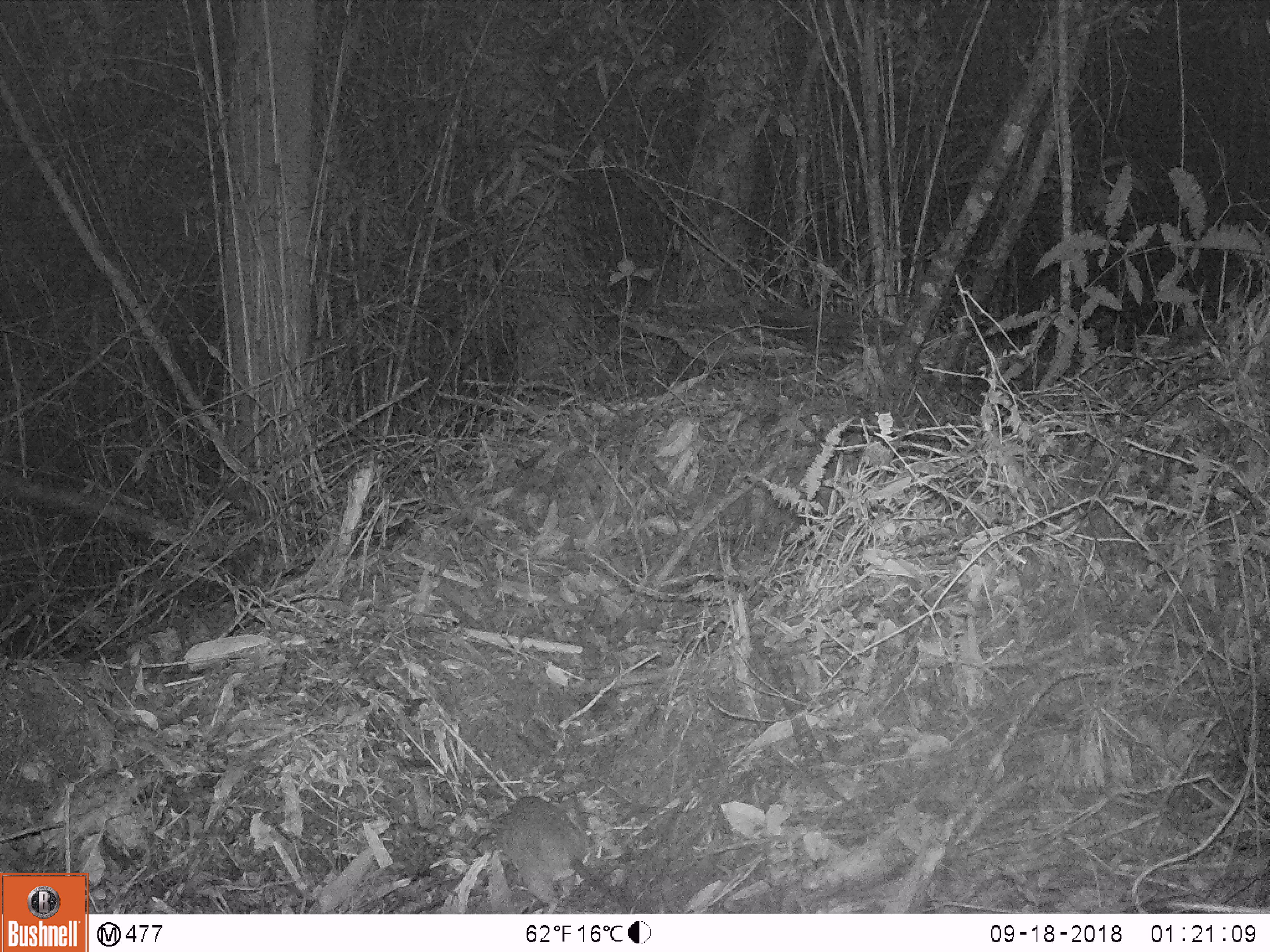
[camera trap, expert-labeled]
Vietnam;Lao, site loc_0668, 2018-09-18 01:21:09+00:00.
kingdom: Animalia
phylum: Chordata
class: Mammalia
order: Rodentia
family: Muridae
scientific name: Muridae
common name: old-world mice and rats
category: unidentified murid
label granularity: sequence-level